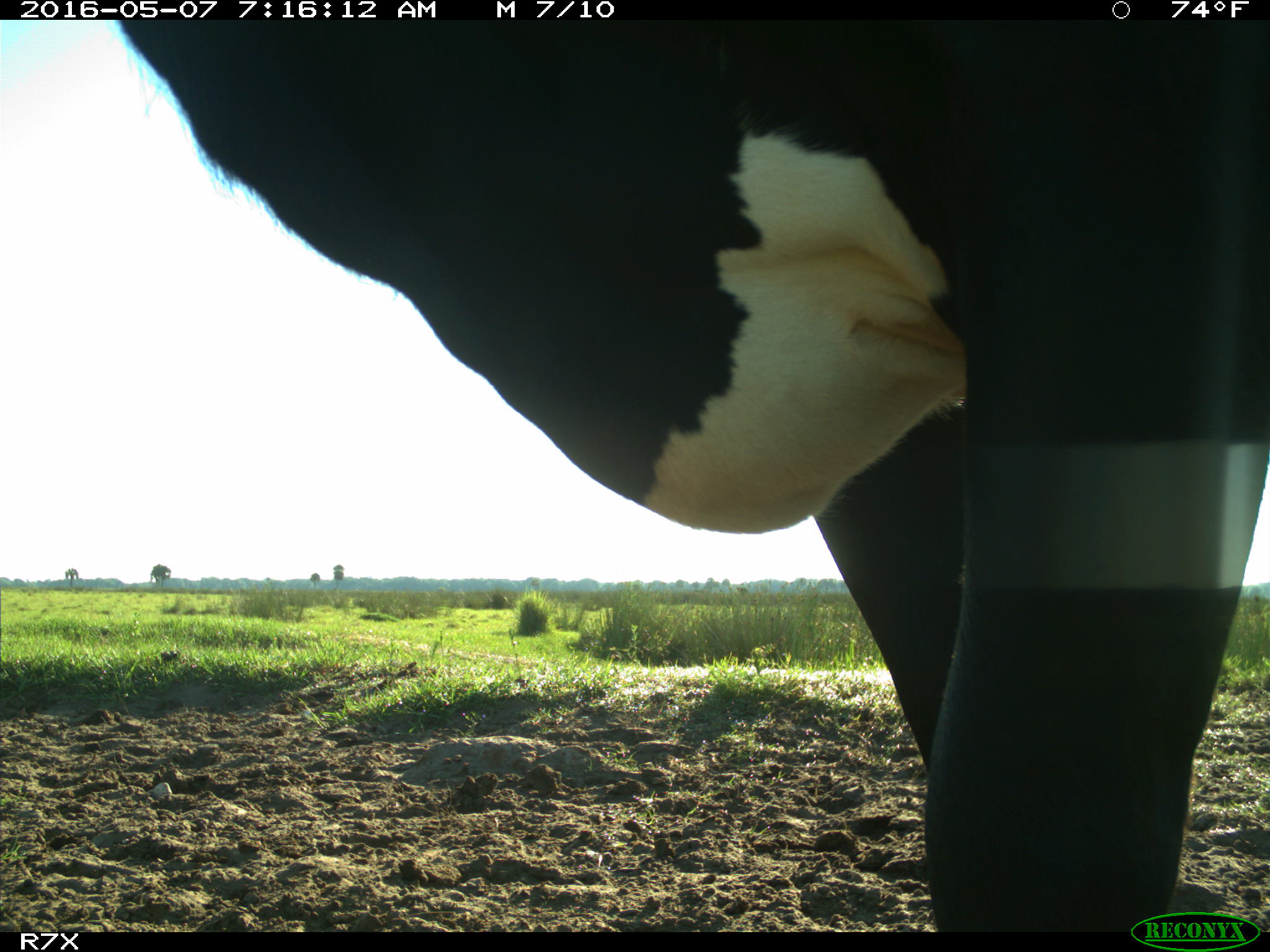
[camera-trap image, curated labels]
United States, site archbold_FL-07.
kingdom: Animalia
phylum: Chordata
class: Mammalia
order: Artiodactyla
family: Bovidae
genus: Bos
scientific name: Bos taurus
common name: domestic cow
Bos taurus (domestic cow).